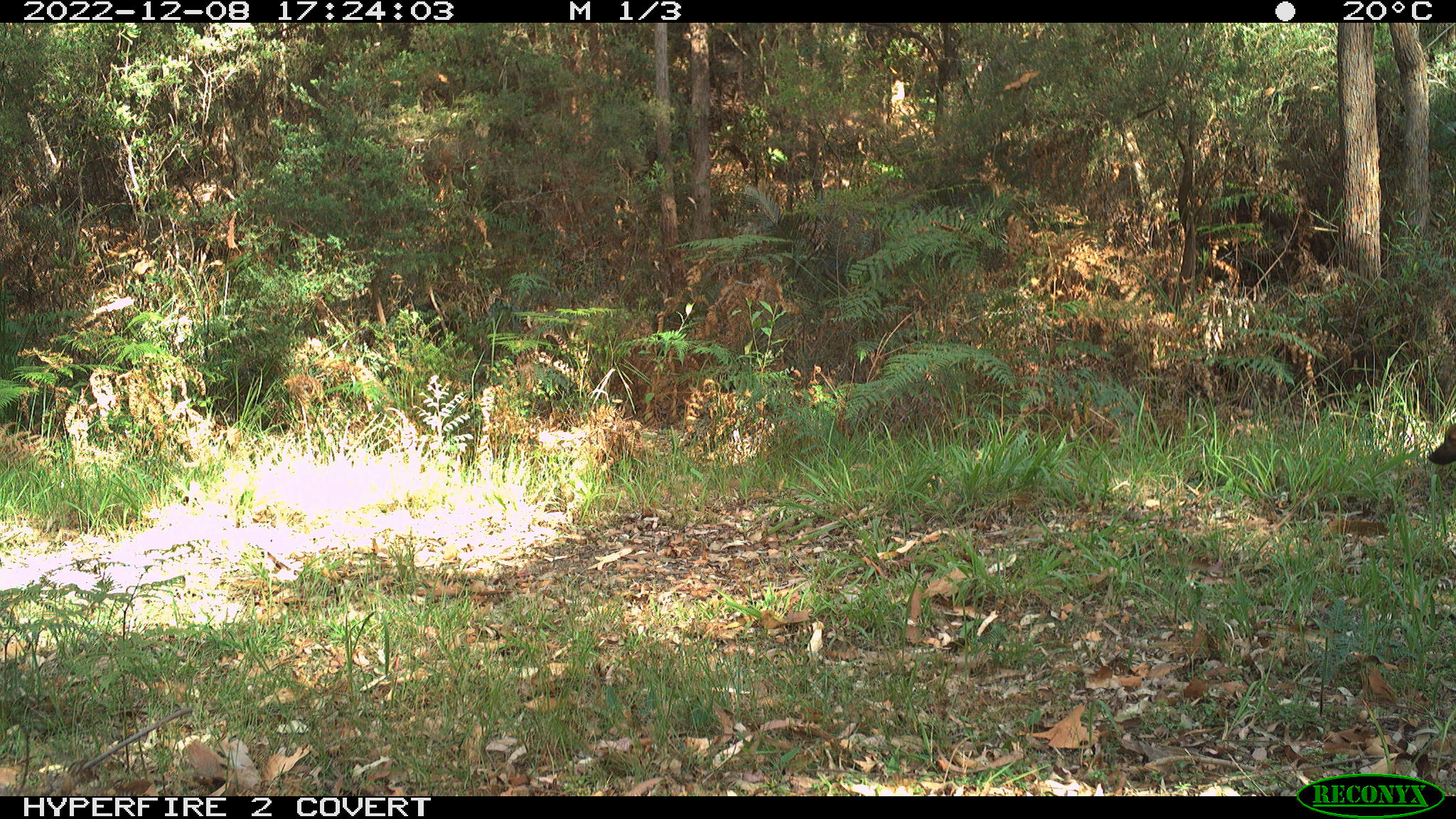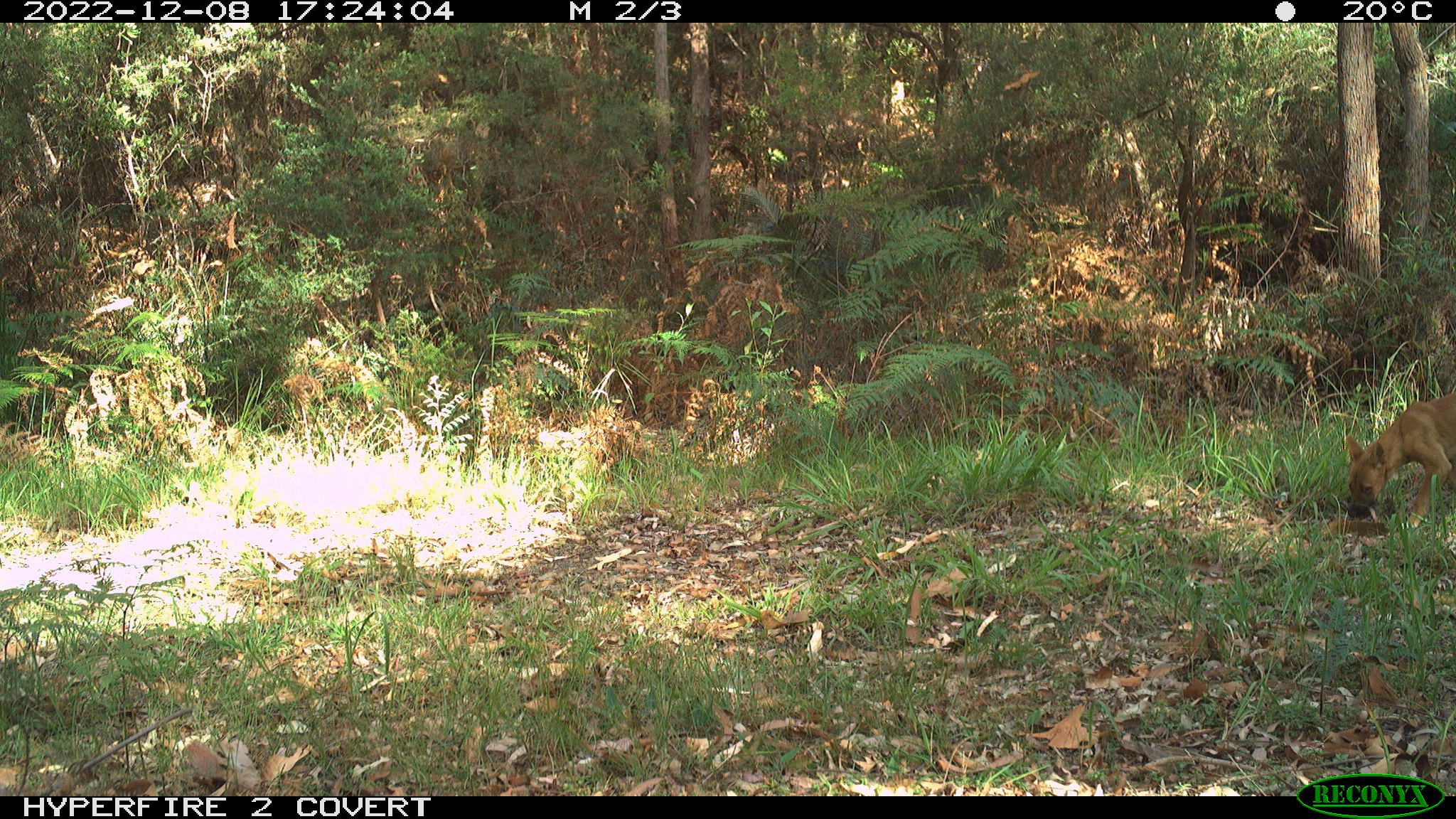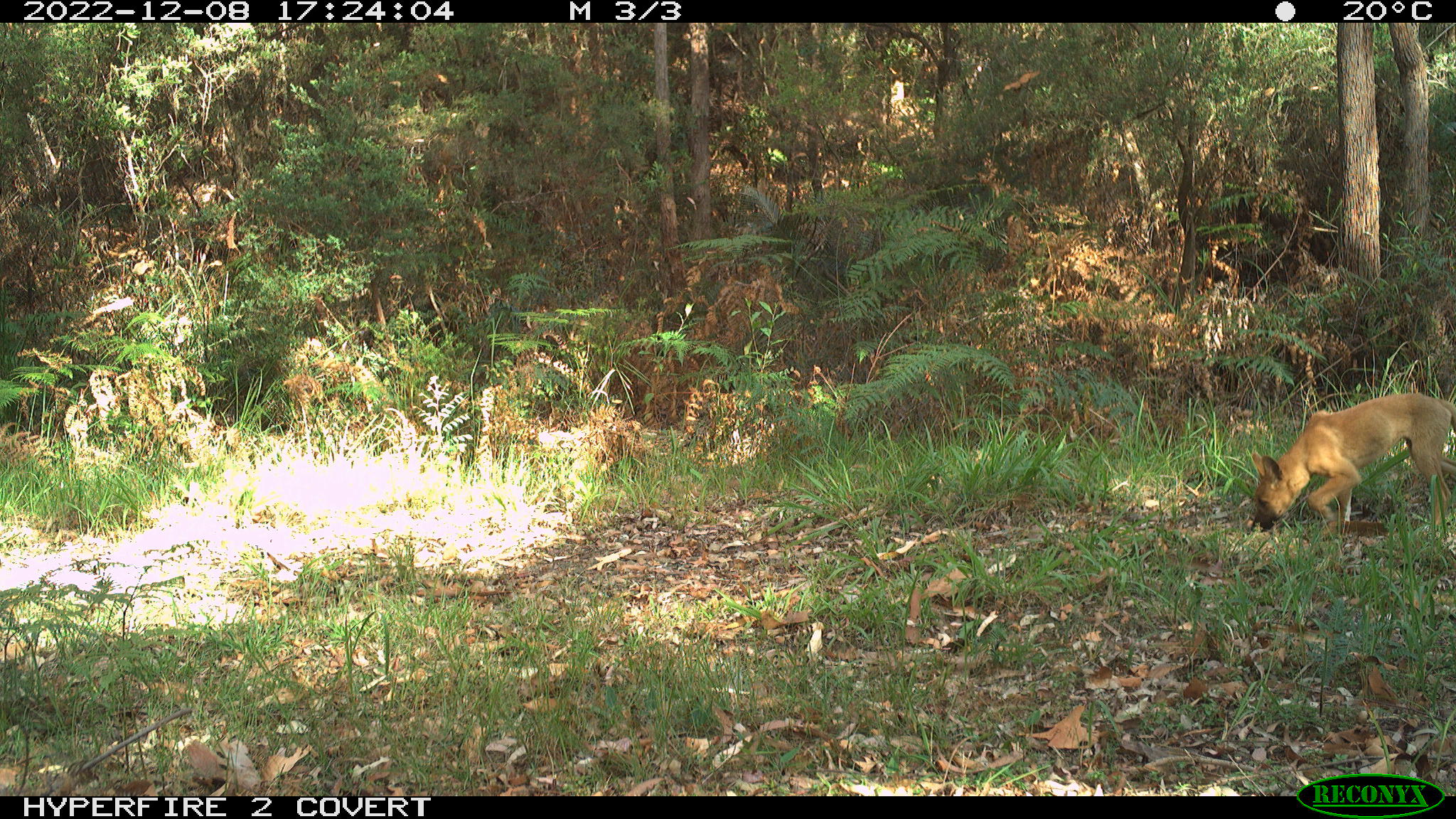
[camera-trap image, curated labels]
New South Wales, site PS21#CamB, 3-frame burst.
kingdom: Animalia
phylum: Chordata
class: Mammalia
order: Carnivora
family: Canidae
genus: Canis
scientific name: Canis familiaris dingo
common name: dingo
Dingo (Canis familiaris dingo).